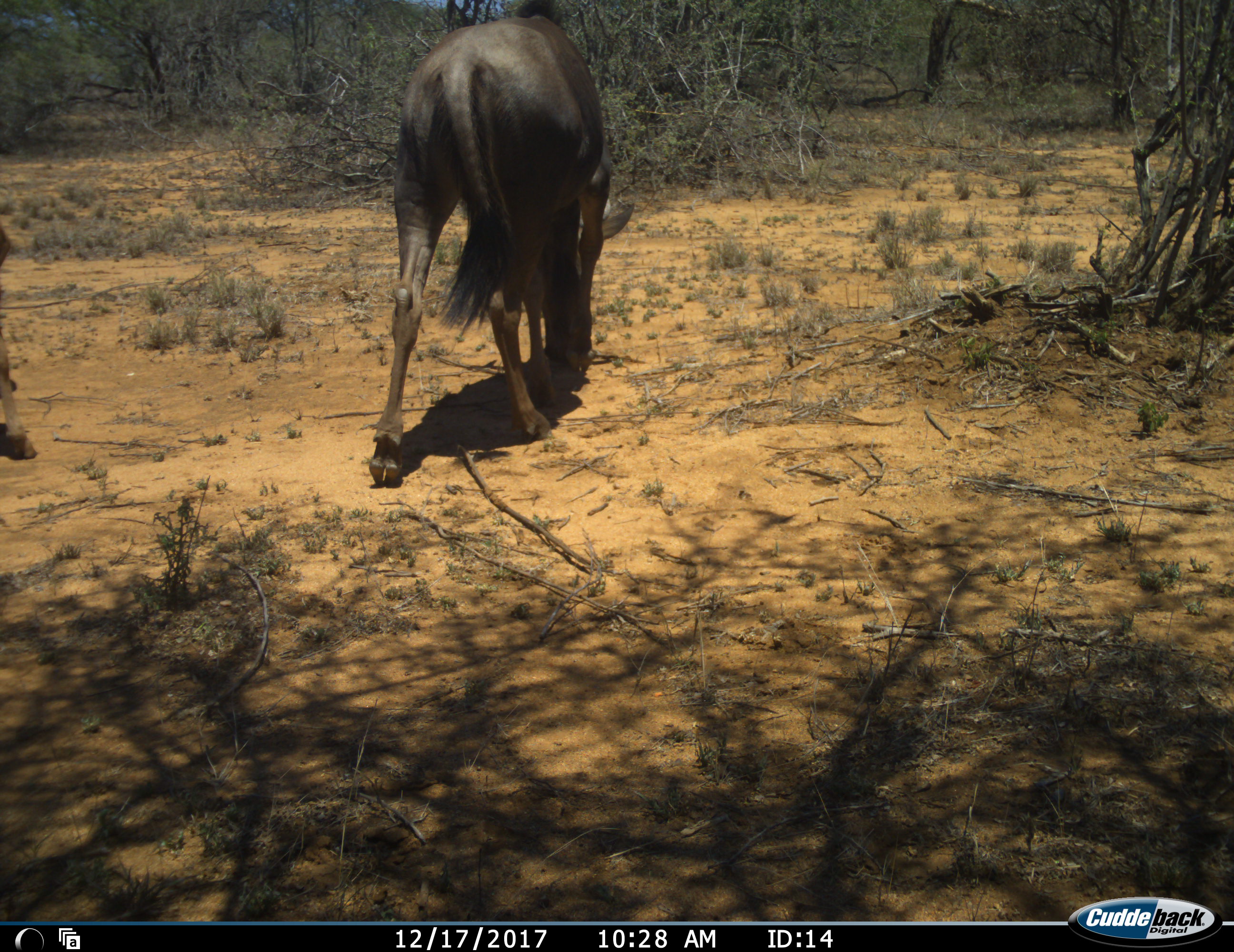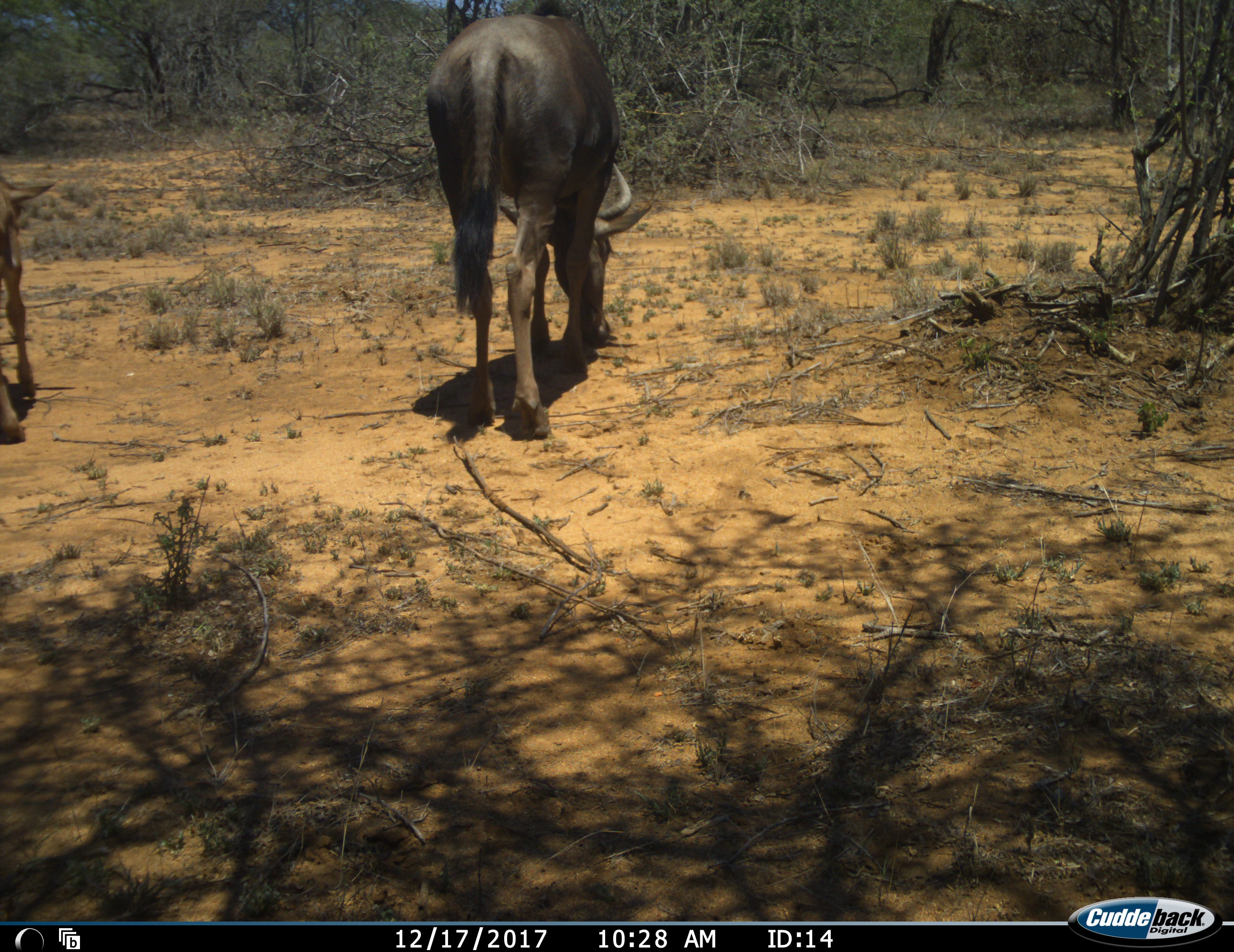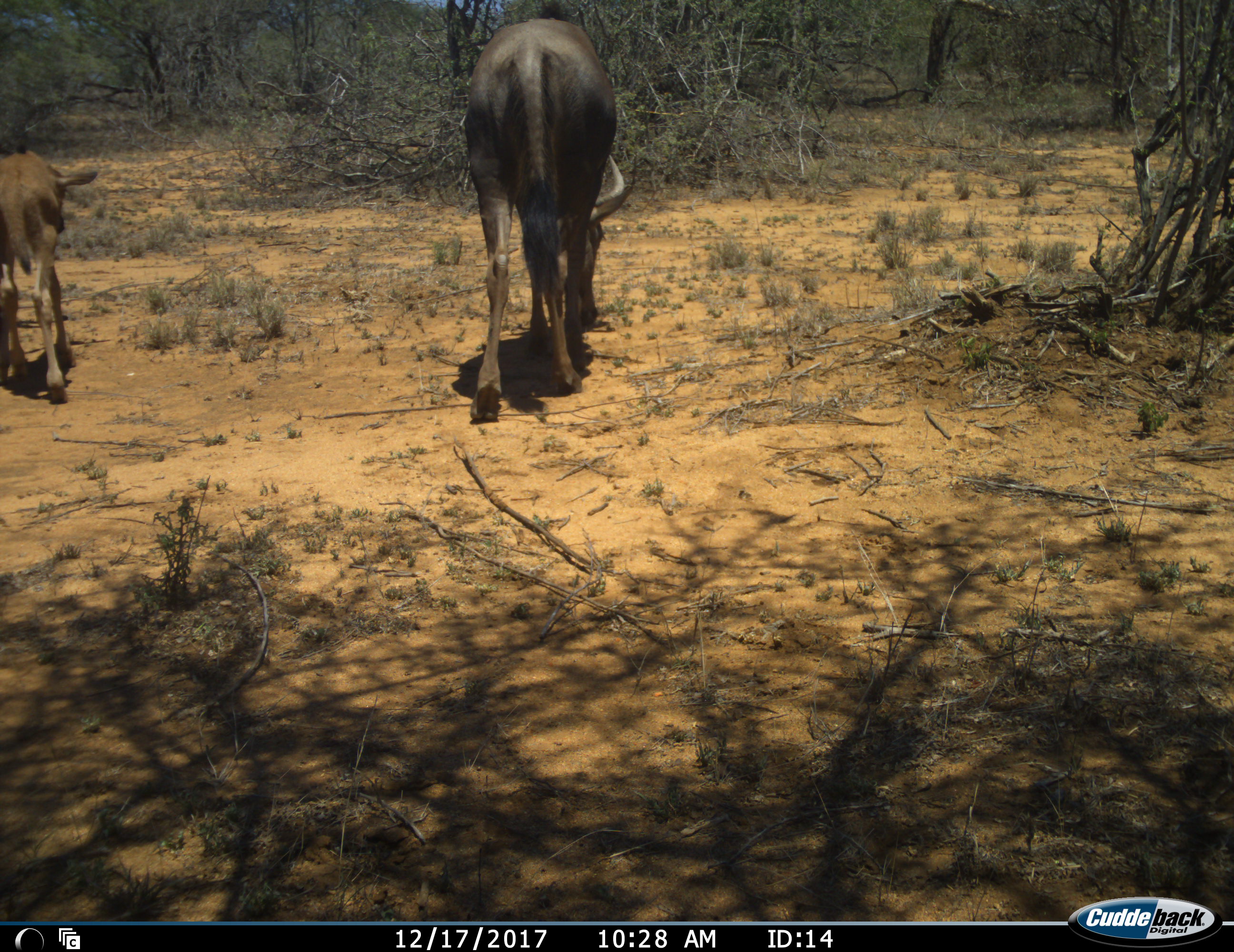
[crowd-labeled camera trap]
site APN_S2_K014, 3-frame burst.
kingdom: Animalia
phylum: Chordata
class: Mammalia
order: Artiodactyla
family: Bovidae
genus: Connochaetes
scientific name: Connochaetes taurinus taurinus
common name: blue wildebeest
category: wildebeestblue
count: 2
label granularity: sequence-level